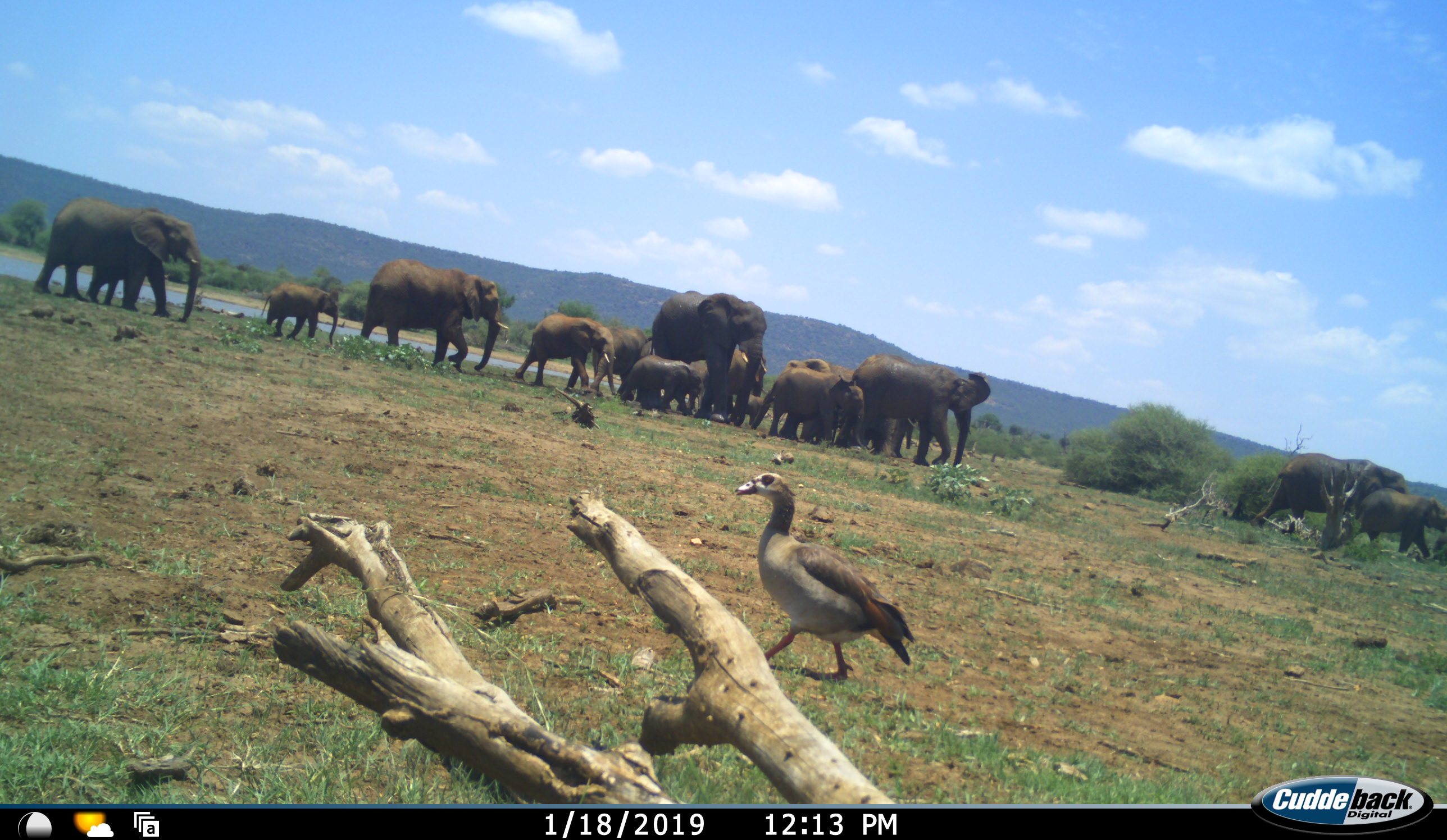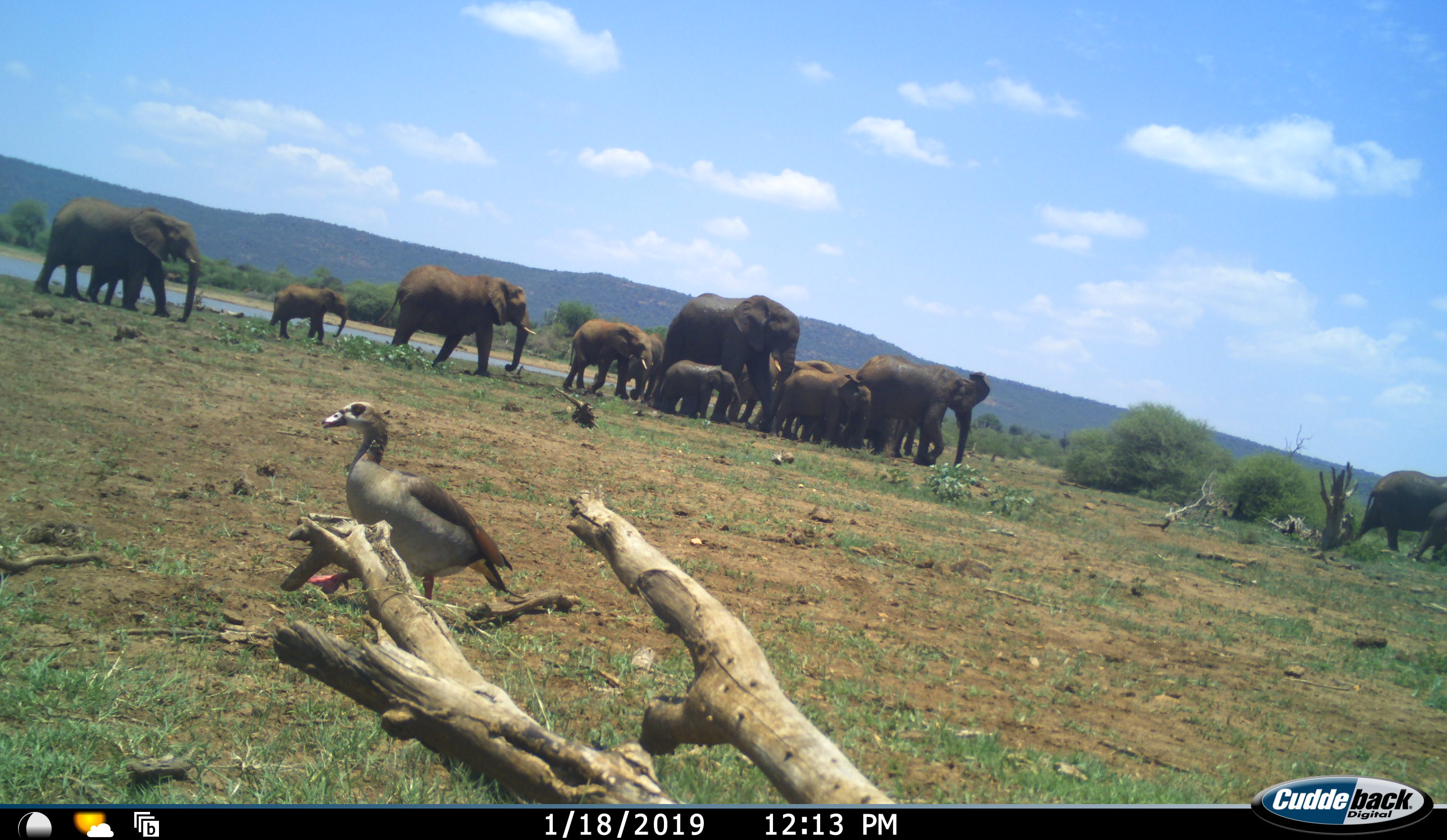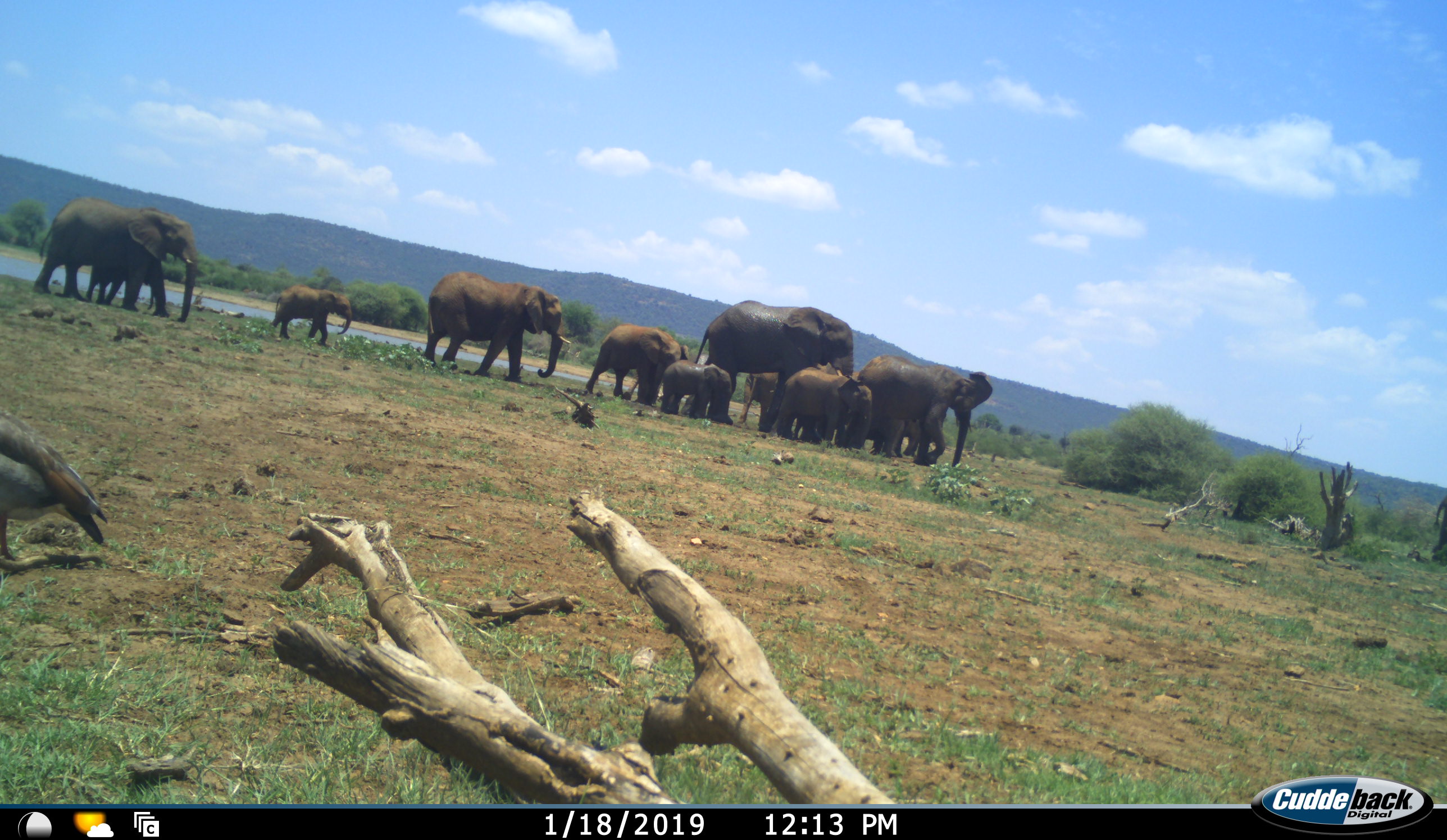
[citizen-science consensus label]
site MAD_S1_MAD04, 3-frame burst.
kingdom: Animalia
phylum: Chordata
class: Aves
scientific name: Aves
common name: bird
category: birdother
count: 1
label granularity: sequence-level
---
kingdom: Animalia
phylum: Chordata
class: Mammalia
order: Proboscidea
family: Elephantidae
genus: Loxodonta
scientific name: Loxodonta africana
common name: african bush elephant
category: elephant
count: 11-50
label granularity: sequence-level